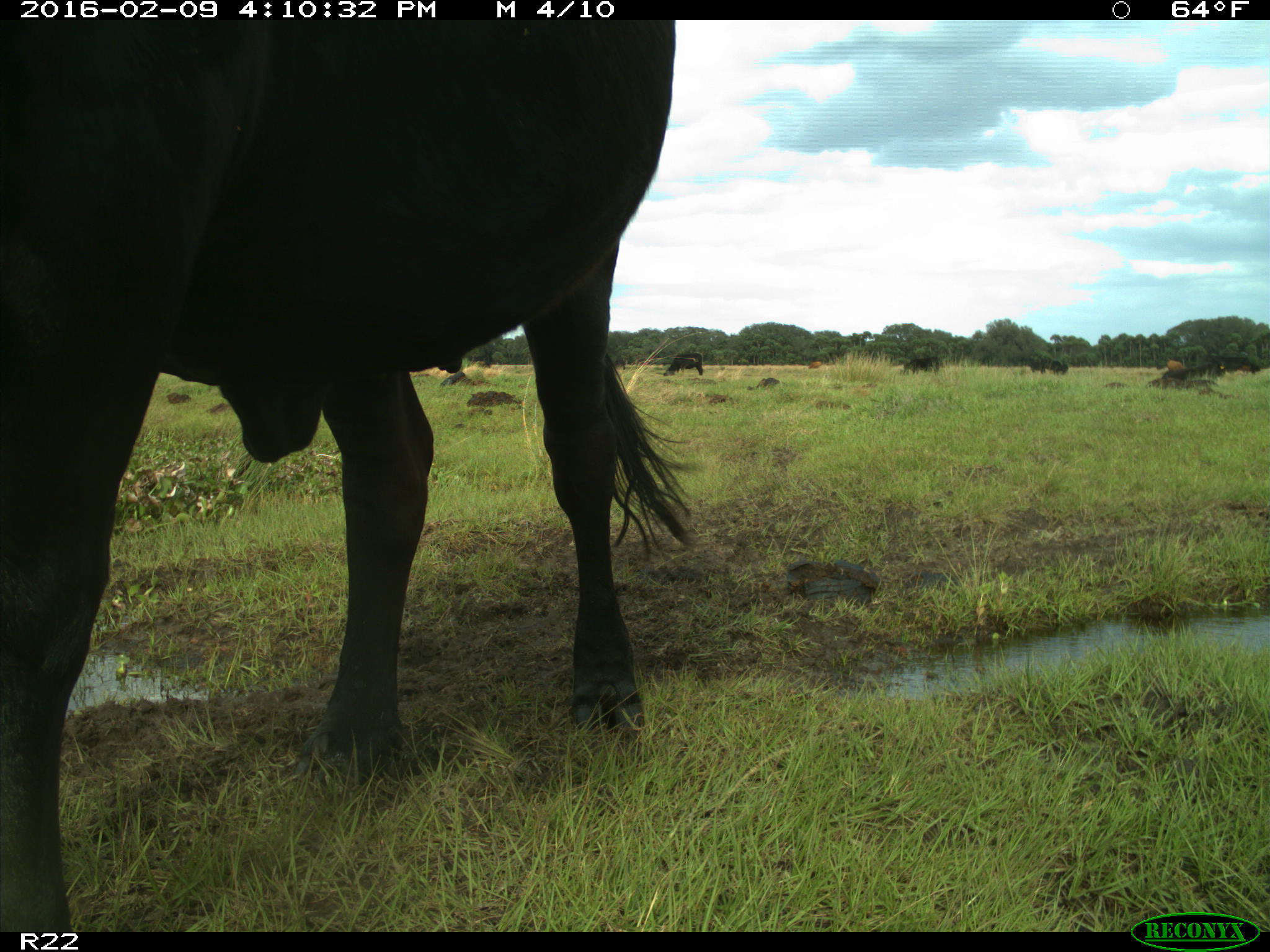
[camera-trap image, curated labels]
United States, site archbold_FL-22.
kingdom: Animalia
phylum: Chordata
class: Mammalia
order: Artiodactyla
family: Bovidae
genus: Bos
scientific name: Bos taurus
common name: domestic cow